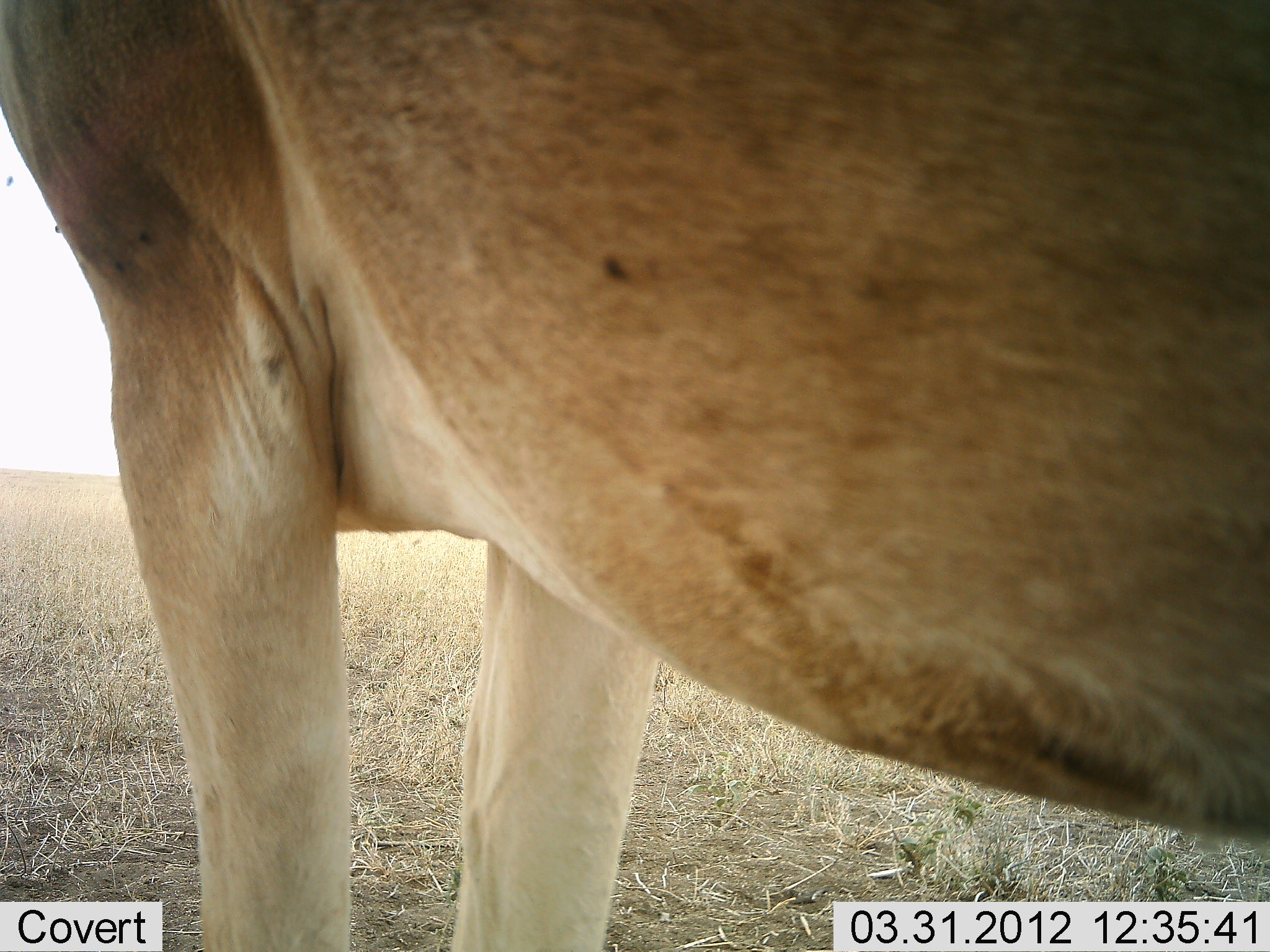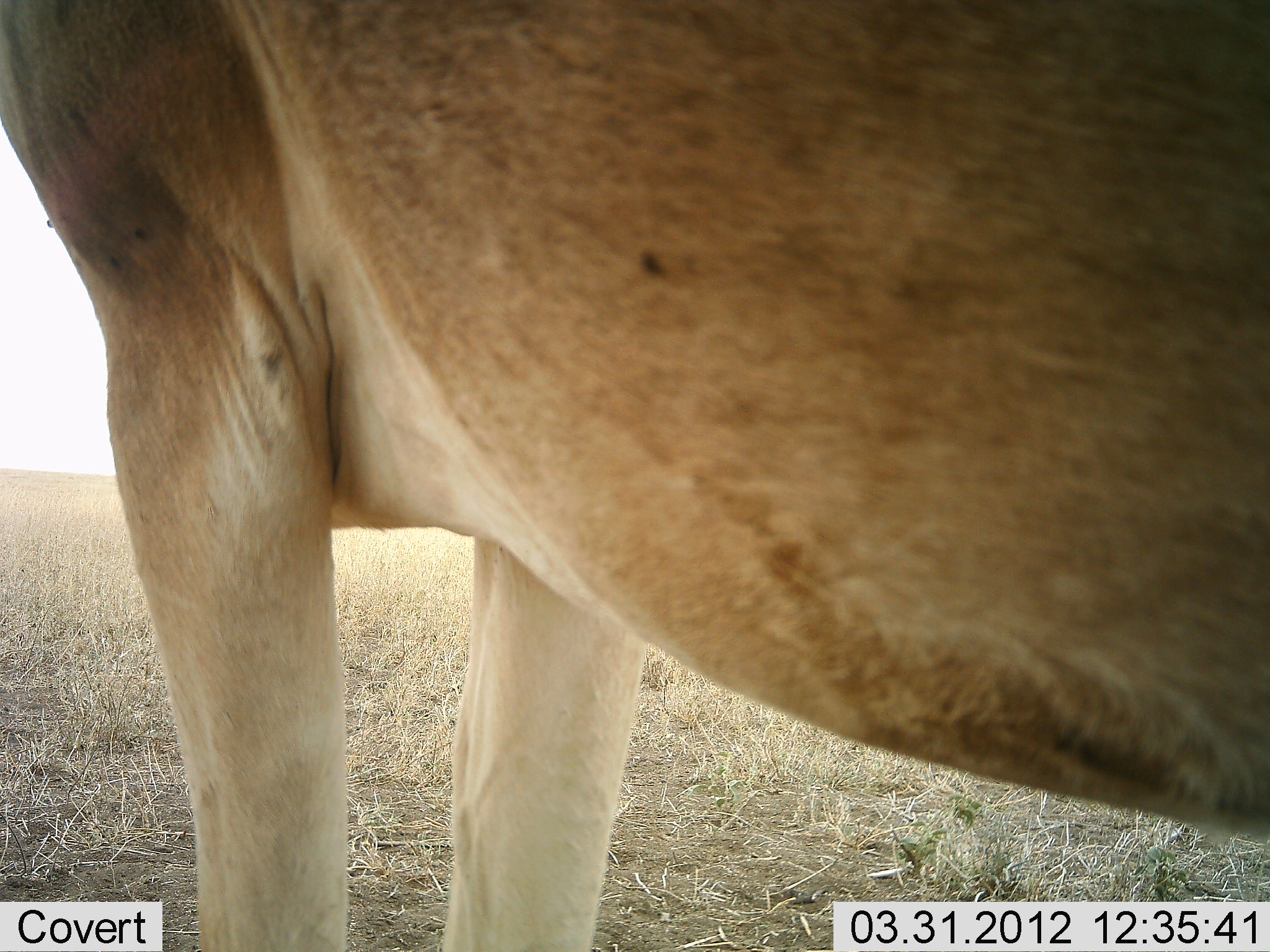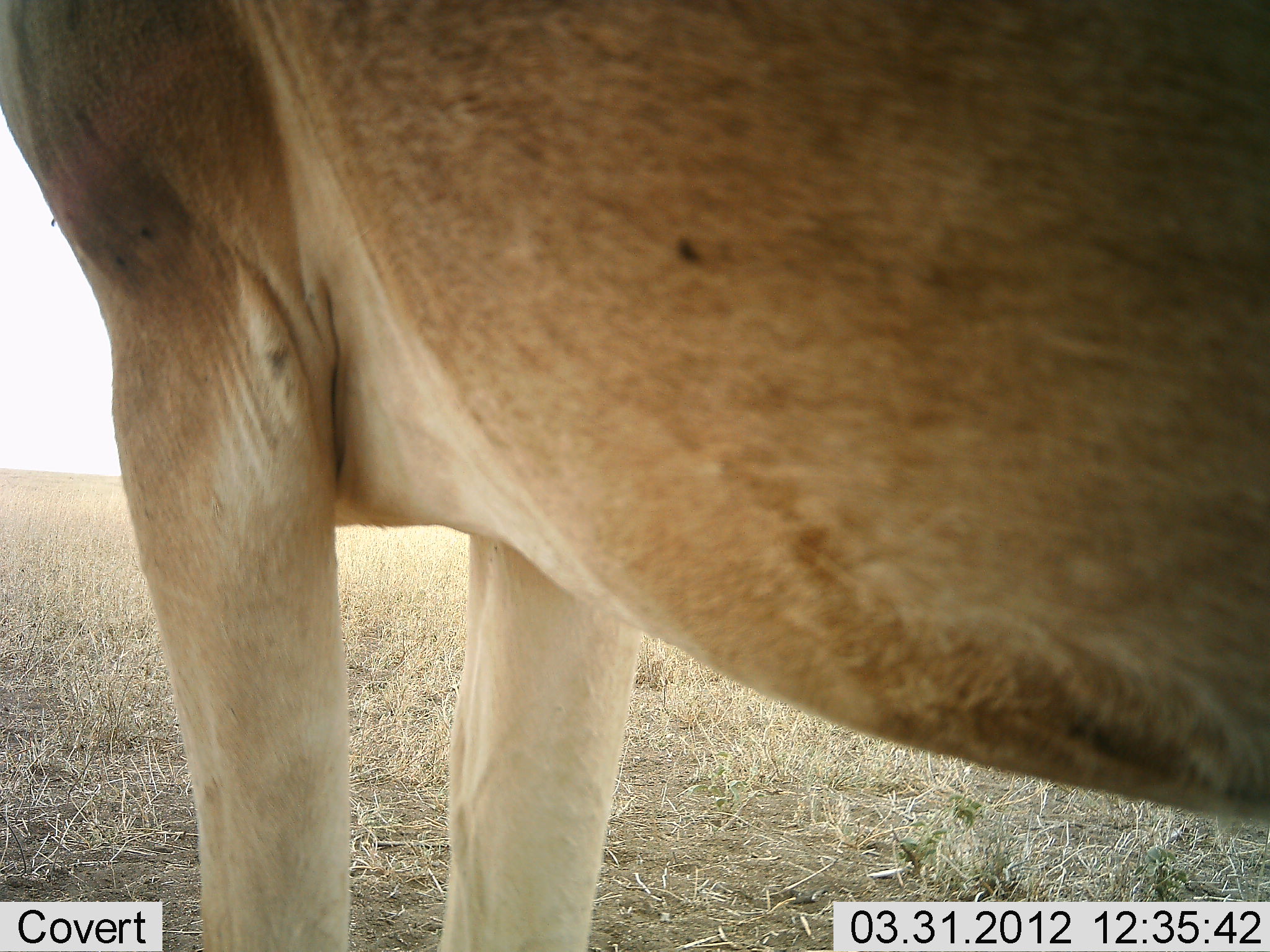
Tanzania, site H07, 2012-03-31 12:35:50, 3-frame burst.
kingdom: Animalia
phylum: Chordata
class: Mammalia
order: Artiodactyla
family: Bovidae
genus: Alcelaphus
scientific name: Alcelaphus buselaphus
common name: hartebeest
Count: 1.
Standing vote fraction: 100%.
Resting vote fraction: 0%.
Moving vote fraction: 0%.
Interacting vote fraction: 0%.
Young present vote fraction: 0%.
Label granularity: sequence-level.